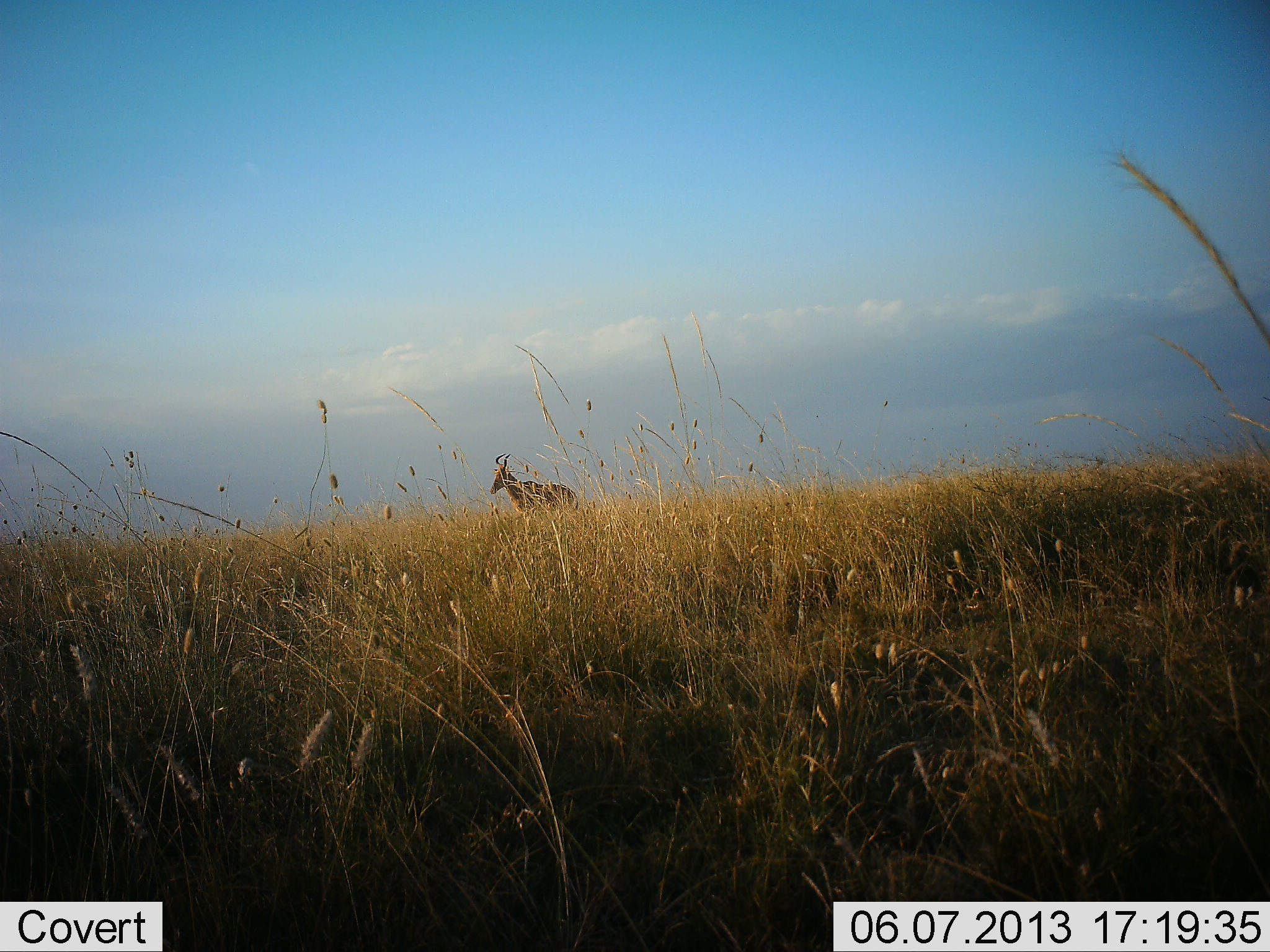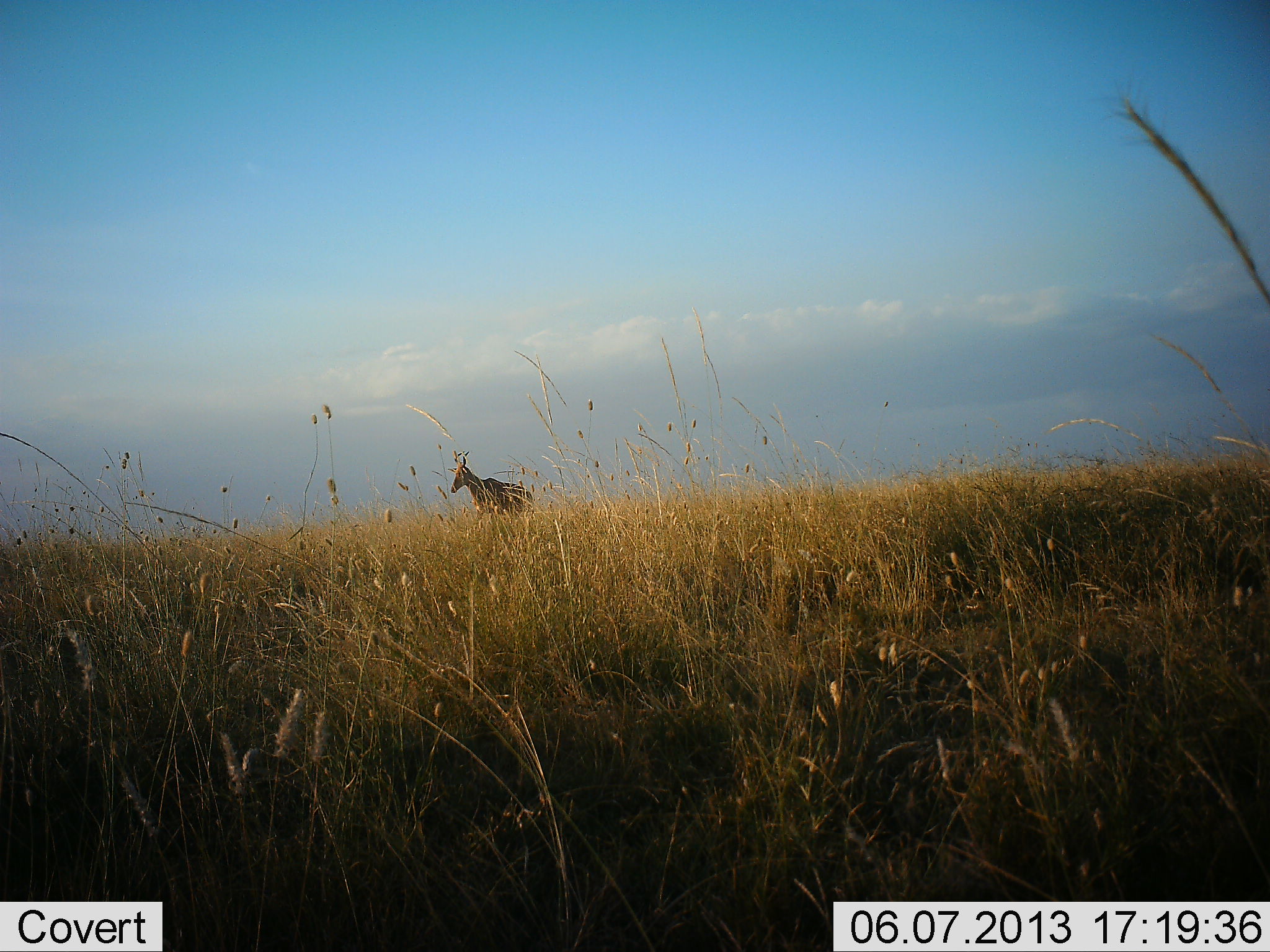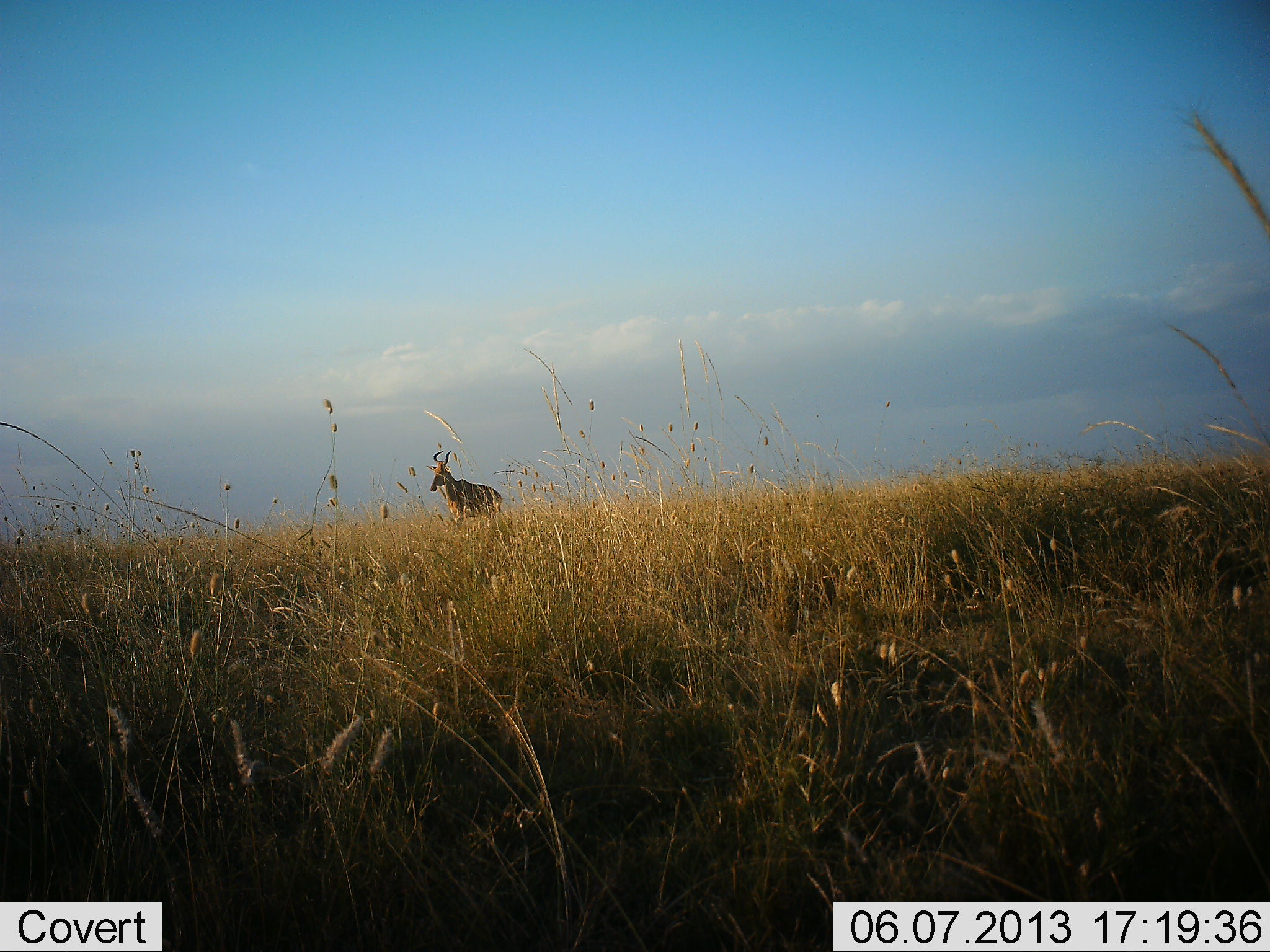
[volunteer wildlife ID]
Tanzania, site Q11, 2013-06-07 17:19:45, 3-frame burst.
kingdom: Animalia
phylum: Chordata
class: Mammalia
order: Artiodactyla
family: Bovidae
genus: Alcelaphus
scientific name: Alcelaphus buselaphus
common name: hartebeest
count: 1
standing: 12%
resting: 0%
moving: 94%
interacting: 0%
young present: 0%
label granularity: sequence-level